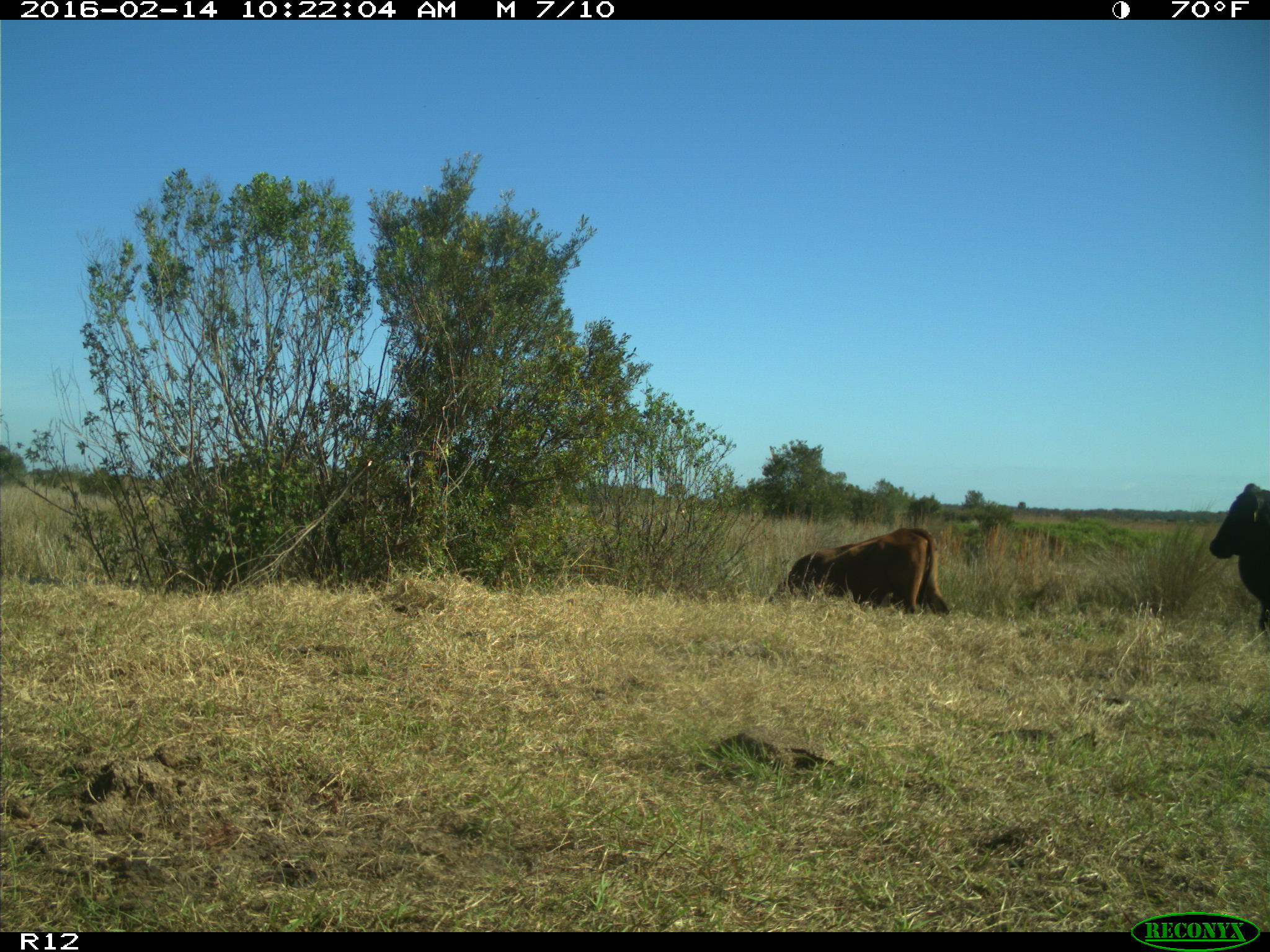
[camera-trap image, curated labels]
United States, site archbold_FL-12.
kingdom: Animalia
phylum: Chordata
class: Mammalia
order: Artiodactyla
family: Bovidae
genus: Bos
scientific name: Bos taurus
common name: domestic cow